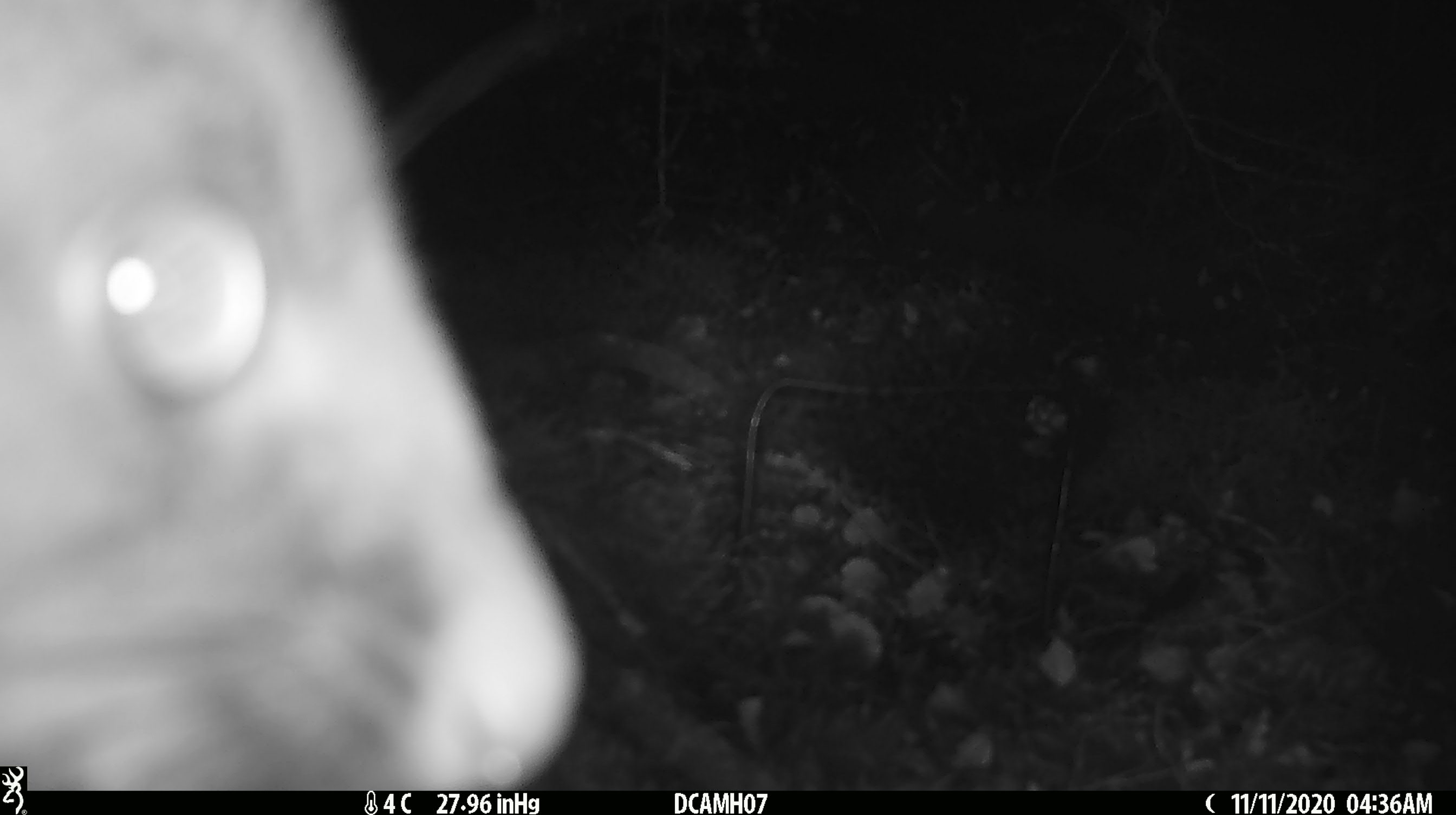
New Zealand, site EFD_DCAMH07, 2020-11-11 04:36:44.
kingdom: Animalia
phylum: Chordata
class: Mammalia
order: Diprotodontia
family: Phalangeridae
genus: Trichosurus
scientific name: Trichosurus vulpecula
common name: common brushtail possum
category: possum